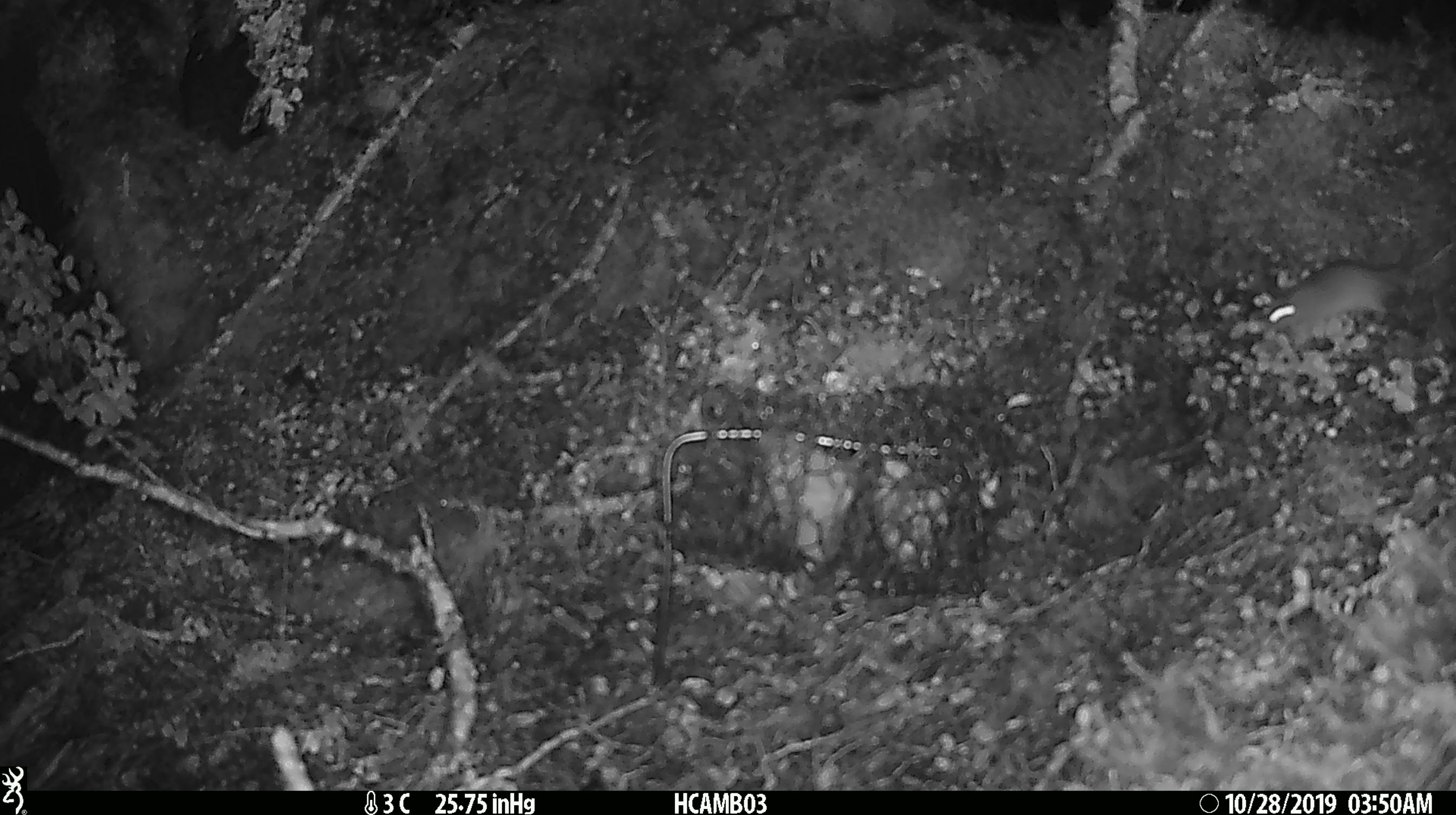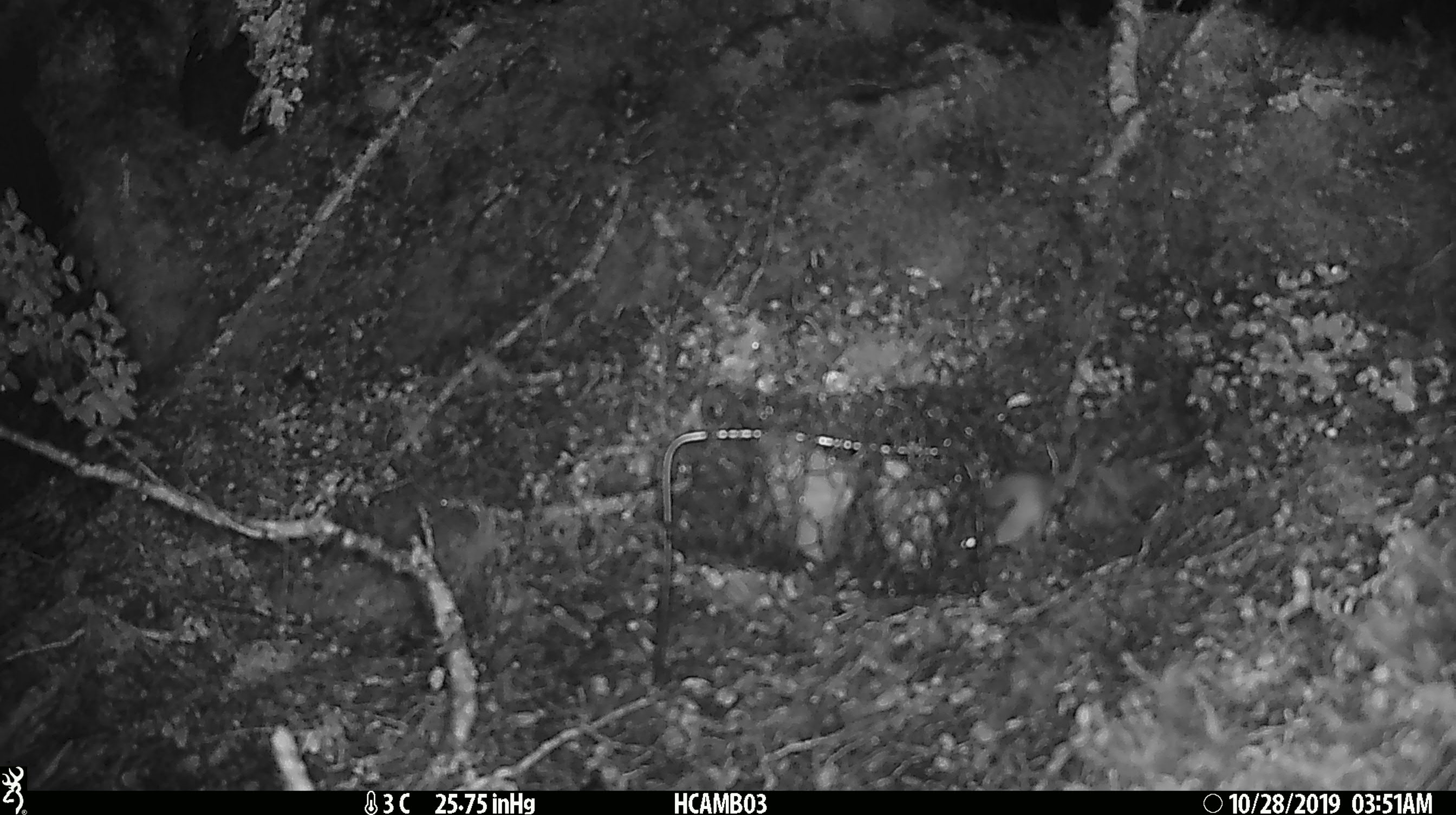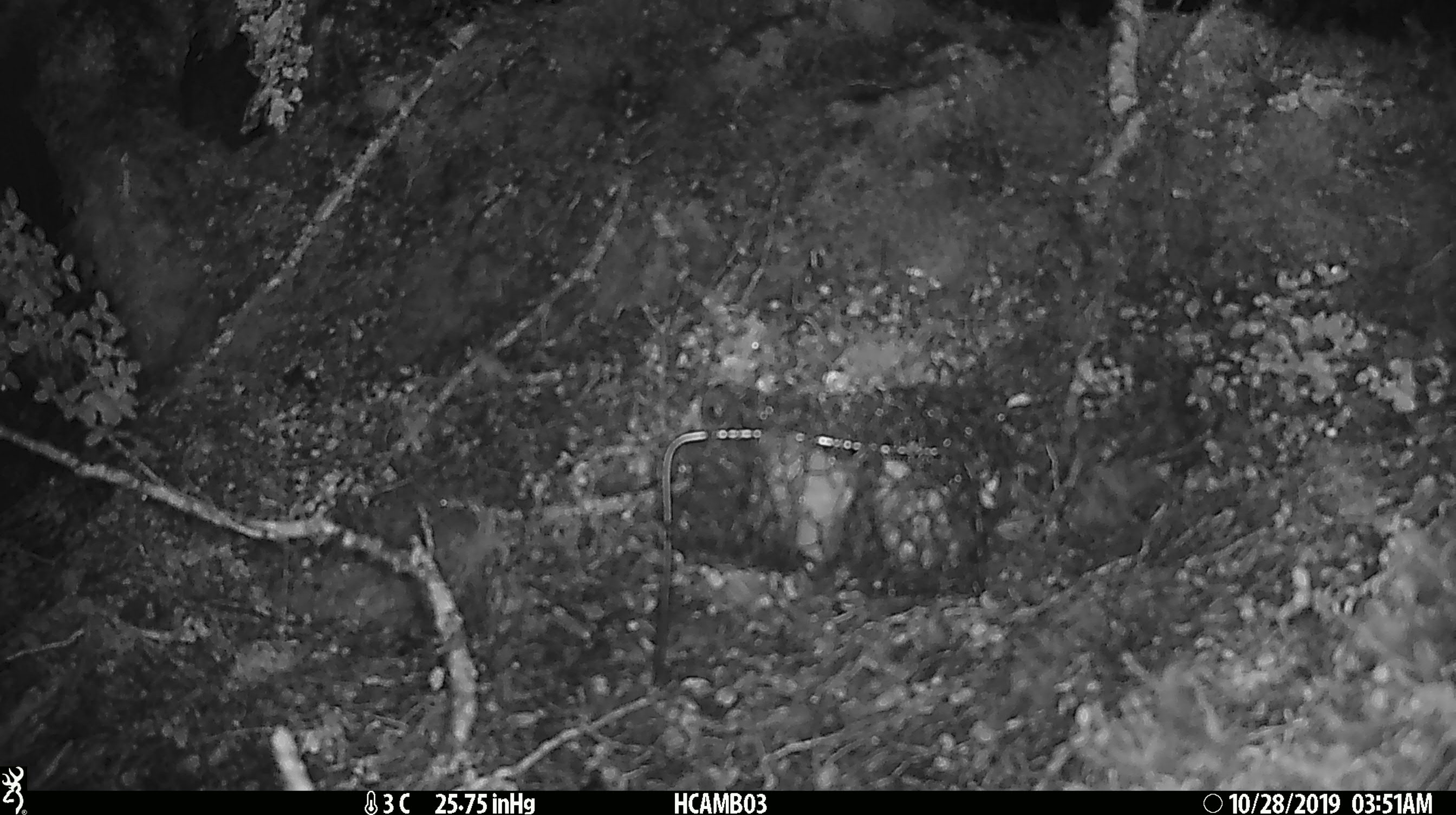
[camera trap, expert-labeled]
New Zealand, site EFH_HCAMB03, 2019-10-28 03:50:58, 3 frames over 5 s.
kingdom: Animalia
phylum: Chordata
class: Mammalia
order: Rodentia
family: Muridae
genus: Mus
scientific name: Mus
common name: mouse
Mouse (Mus).